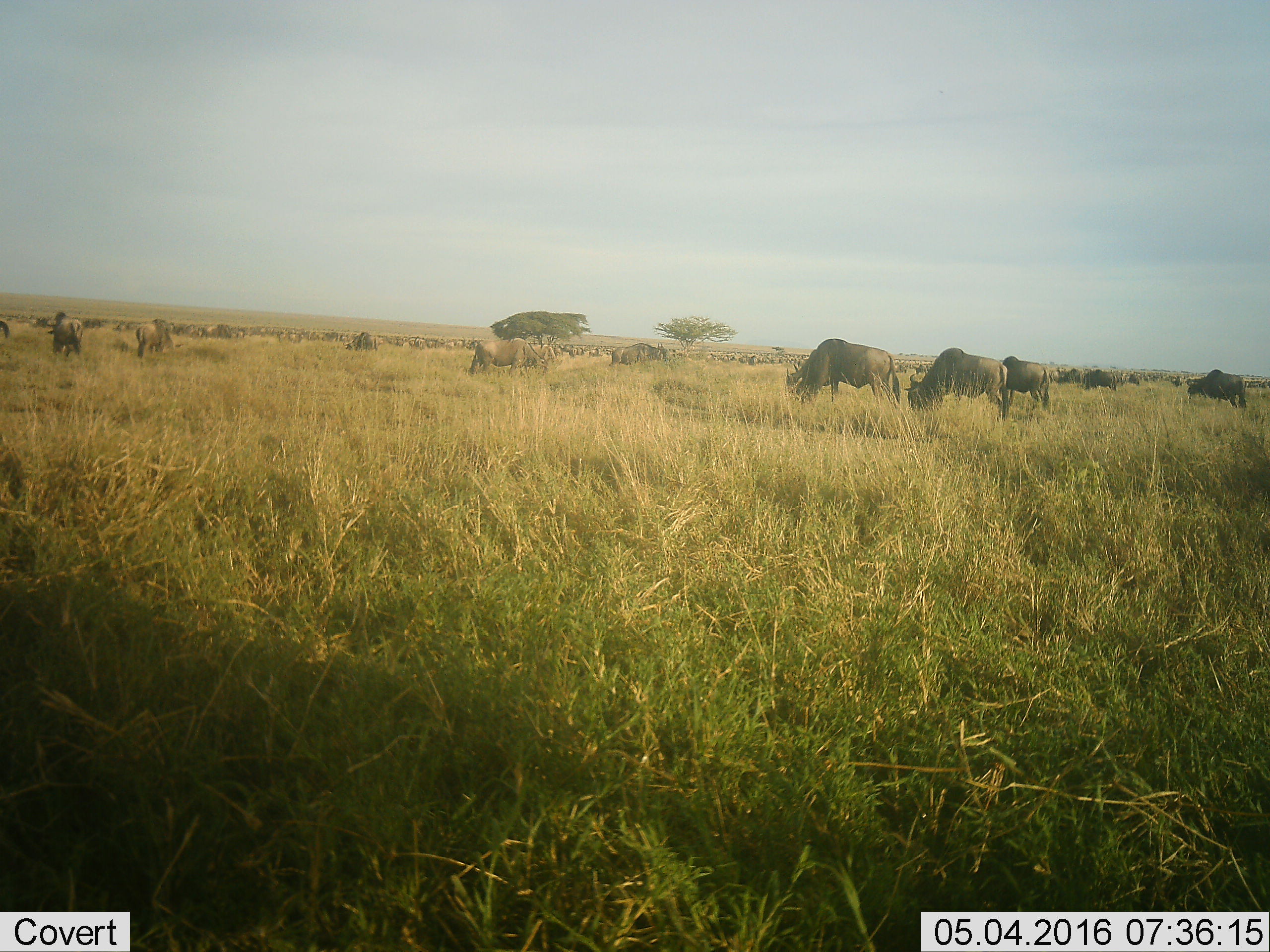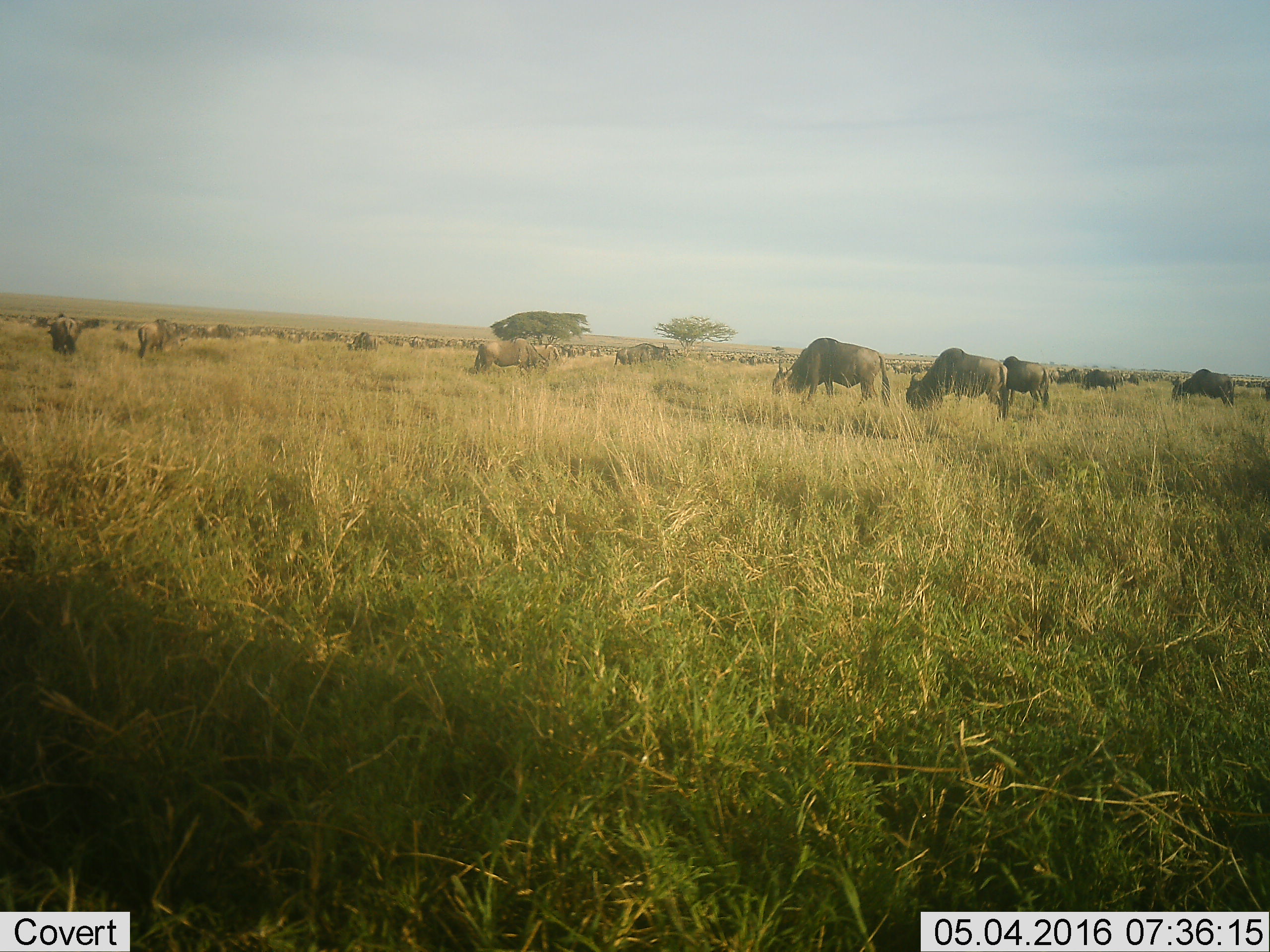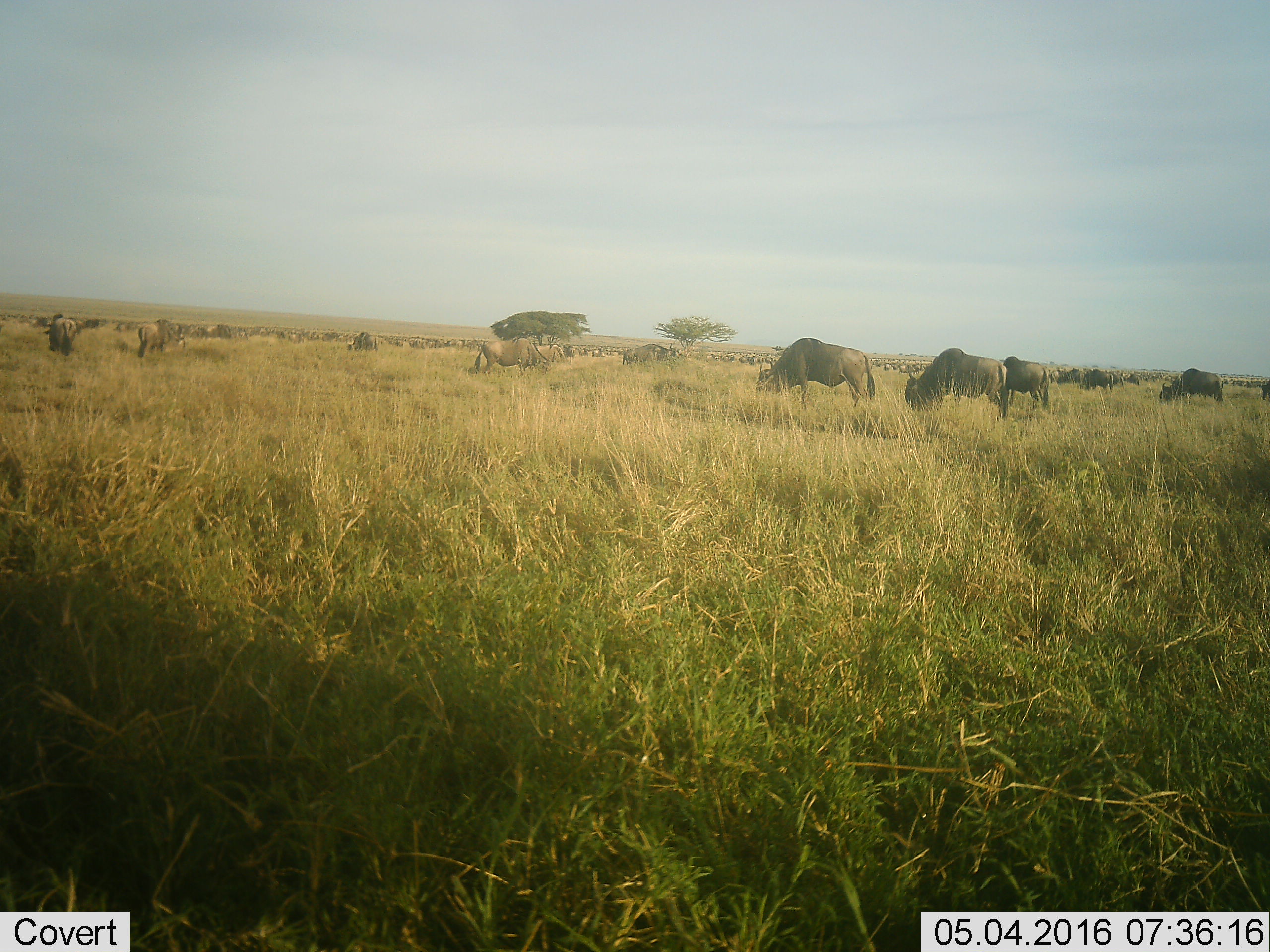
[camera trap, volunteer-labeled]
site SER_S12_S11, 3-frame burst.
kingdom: Animalia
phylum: Chordata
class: Mammalia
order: Artiodactyla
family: Bovidae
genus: Connochaetes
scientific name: Connochaetes taurinus taurinus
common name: blue wildebeest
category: wildebeestblue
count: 11-50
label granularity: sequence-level